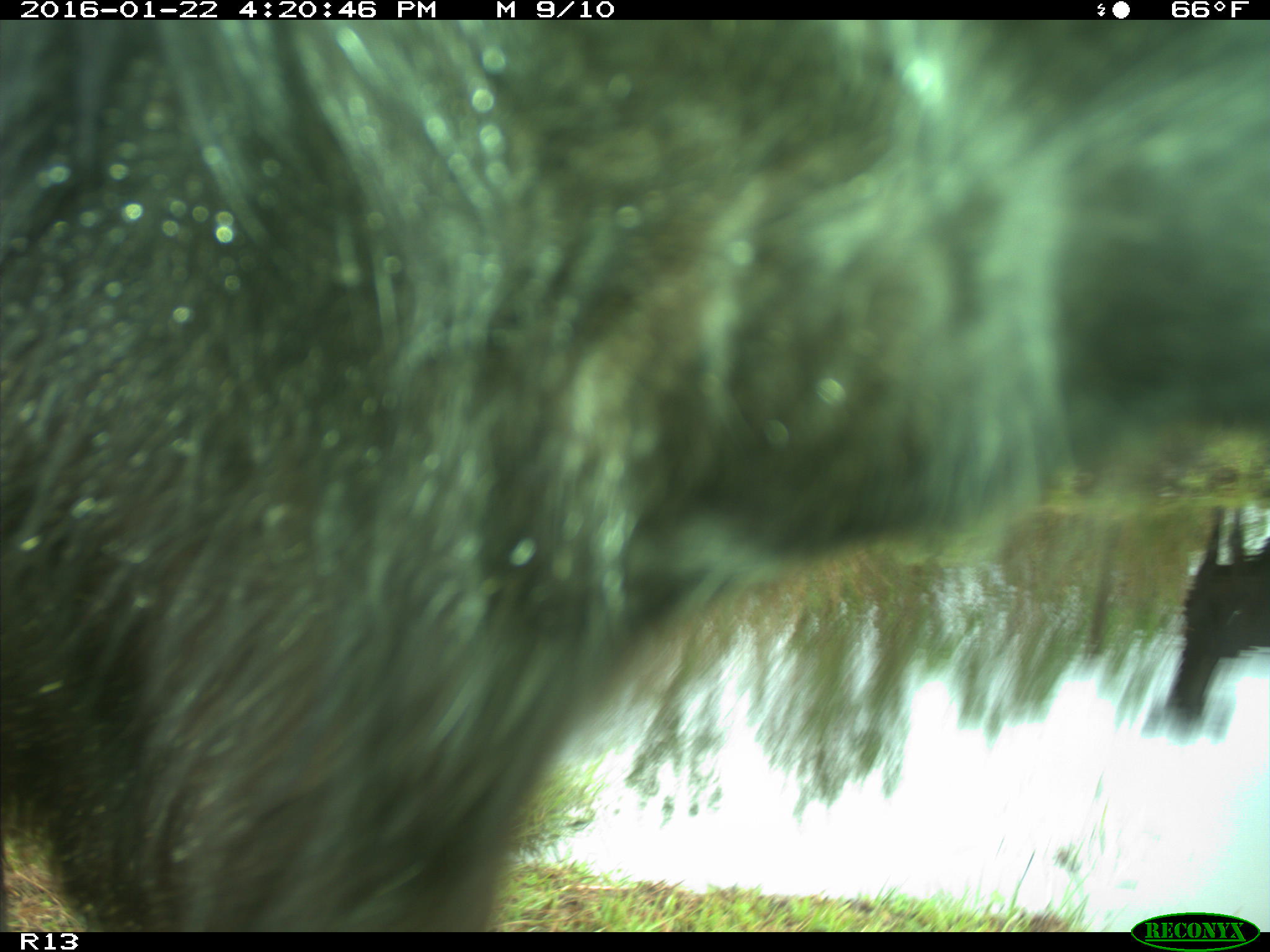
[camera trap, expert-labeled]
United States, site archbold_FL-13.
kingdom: Animalia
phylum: Chordata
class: Mammalia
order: Artiodactyla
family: Bovidae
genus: Bos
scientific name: Bos taurus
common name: domestic cow